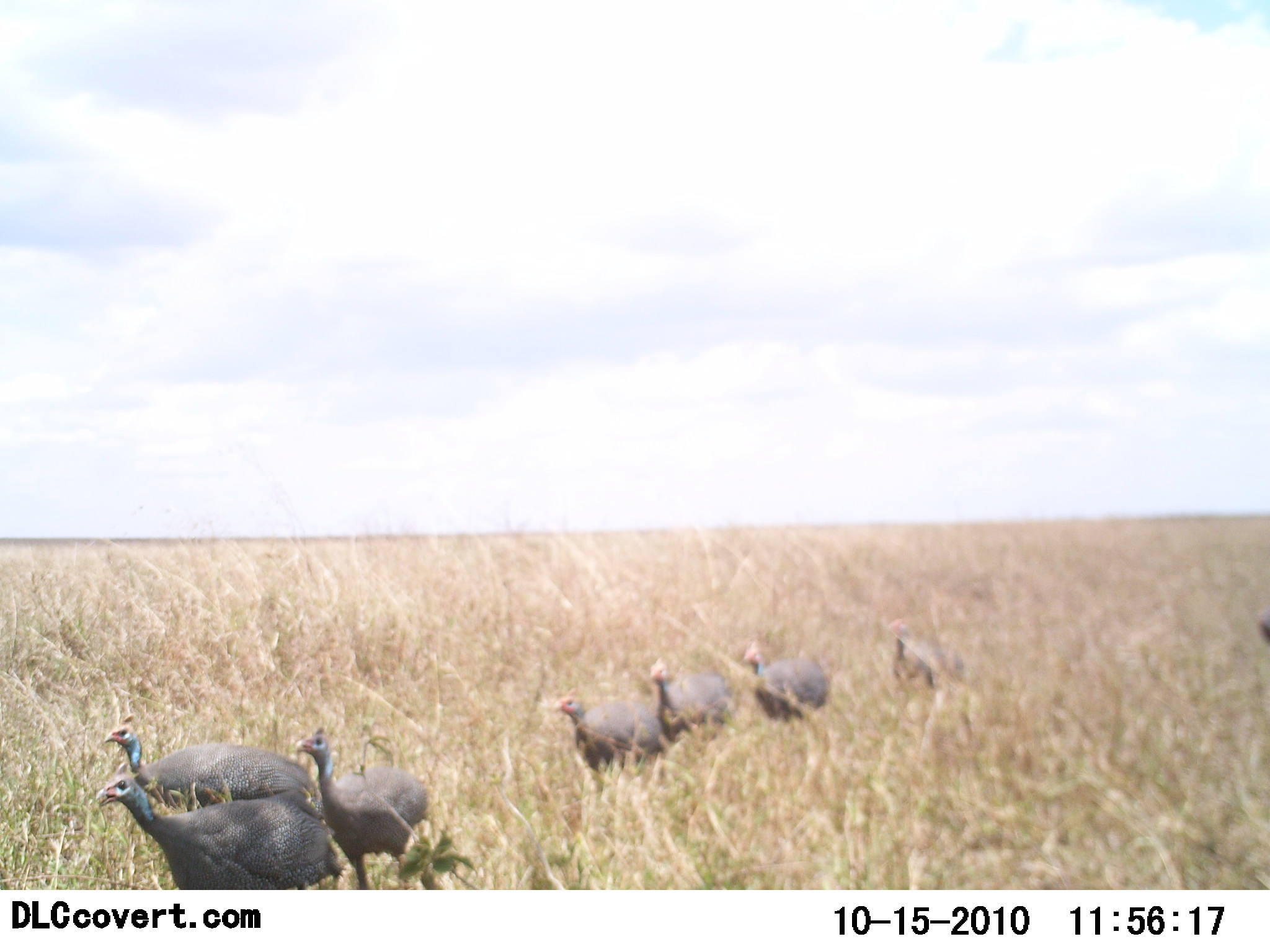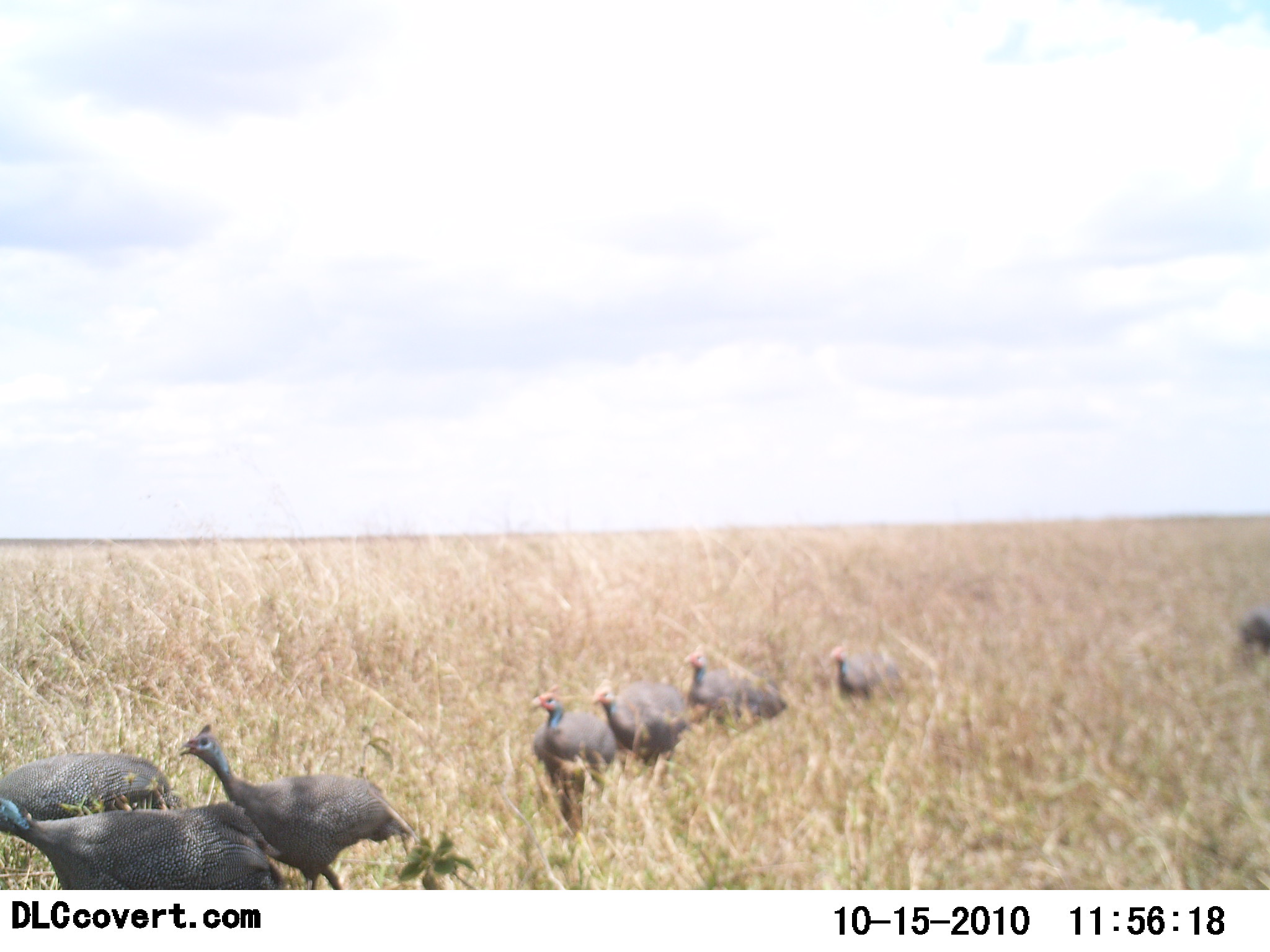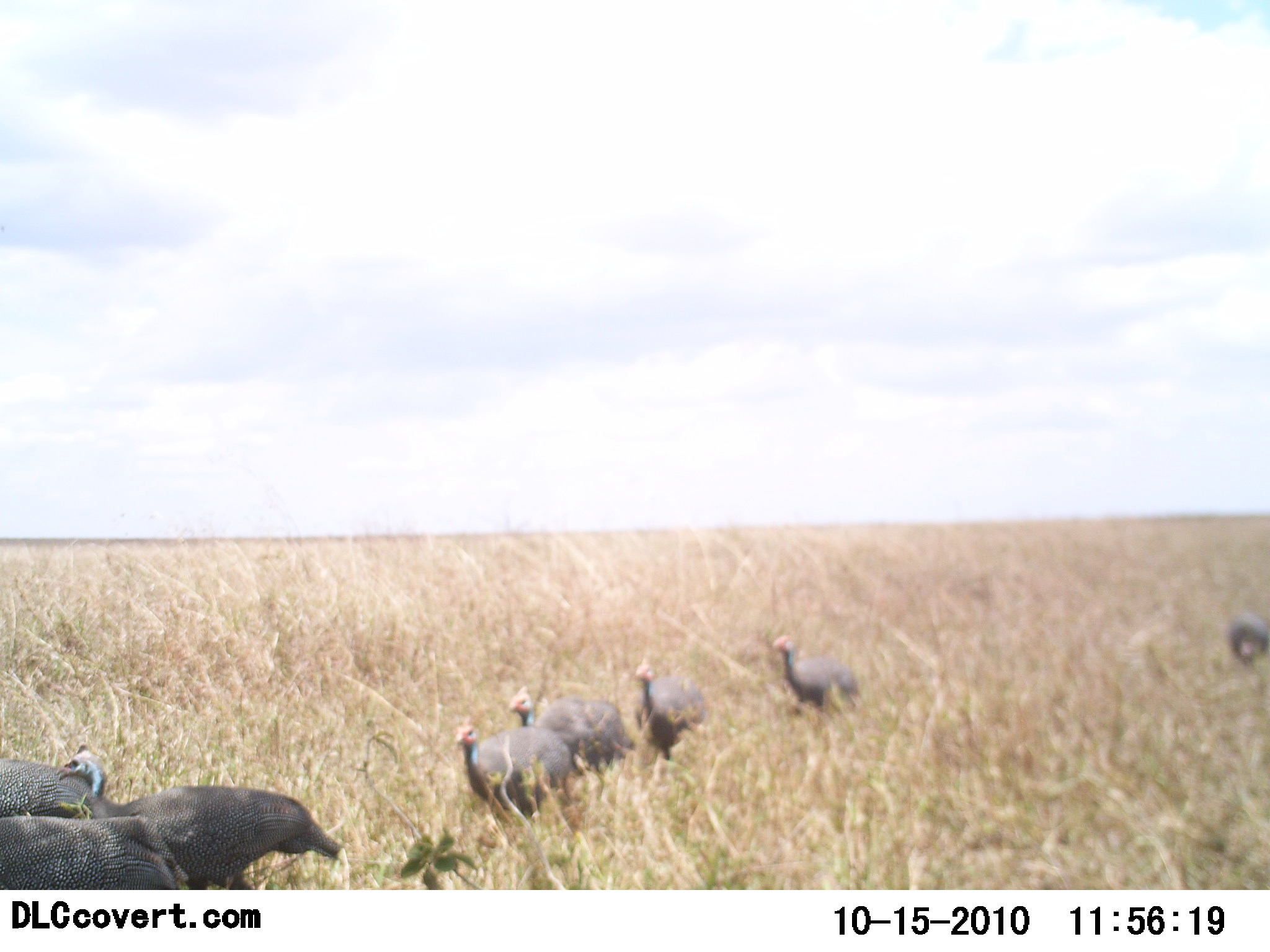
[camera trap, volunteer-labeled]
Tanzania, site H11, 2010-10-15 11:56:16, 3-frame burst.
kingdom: Animalia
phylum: Chordata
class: Aves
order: Galliformes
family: Numididae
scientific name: Numididae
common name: guinea fowl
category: guineafowl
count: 8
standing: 0%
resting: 0%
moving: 100%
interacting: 0%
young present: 0%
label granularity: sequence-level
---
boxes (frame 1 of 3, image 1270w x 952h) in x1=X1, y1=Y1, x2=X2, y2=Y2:
animal: x1=95, y1=771, x2=345, y2=891; x1=296, y1=724, x2=449, y2=889; x1=107, y1=715, x2=321, y2=825; x1=550, y1=695, x2=672, y2=772; x1=742, y1=638, x2=833, y2=721; x1=648, y1=656, x2=735, y2=740; x1=879, y1=616, x2=970, y2=690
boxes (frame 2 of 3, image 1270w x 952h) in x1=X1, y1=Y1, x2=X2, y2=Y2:
animal: x1=179, y1=724, x2=413, y2=889; x1=0, y1=789, x2=280, y2=889; x1=0, y1=750, x2=177, y2=843; x1=528, y1=687, x2=619, y2=790; x1=596, y1=677, x2=694, y2=769; x1=682, y1=647, x2=788, y2=720; x1=826, y1=643, x2=903, y2=704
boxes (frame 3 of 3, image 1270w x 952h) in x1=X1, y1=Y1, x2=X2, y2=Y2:
animal: x1=101, y1=785, x2=343, y2=890; x1=0, y1=814, x2=189, y2=889; x1=450, y1=719, x2=582, y2=822; x1=512, y1=688, x2=626, y2=778; x1=626, y1=656, x2=717, y2=756; x1=772, y1=632, x2=862, y2=716; x1=0, y1=755, x2=94, y2=815; x1=1226, y1=610, x2=1270, y2=666